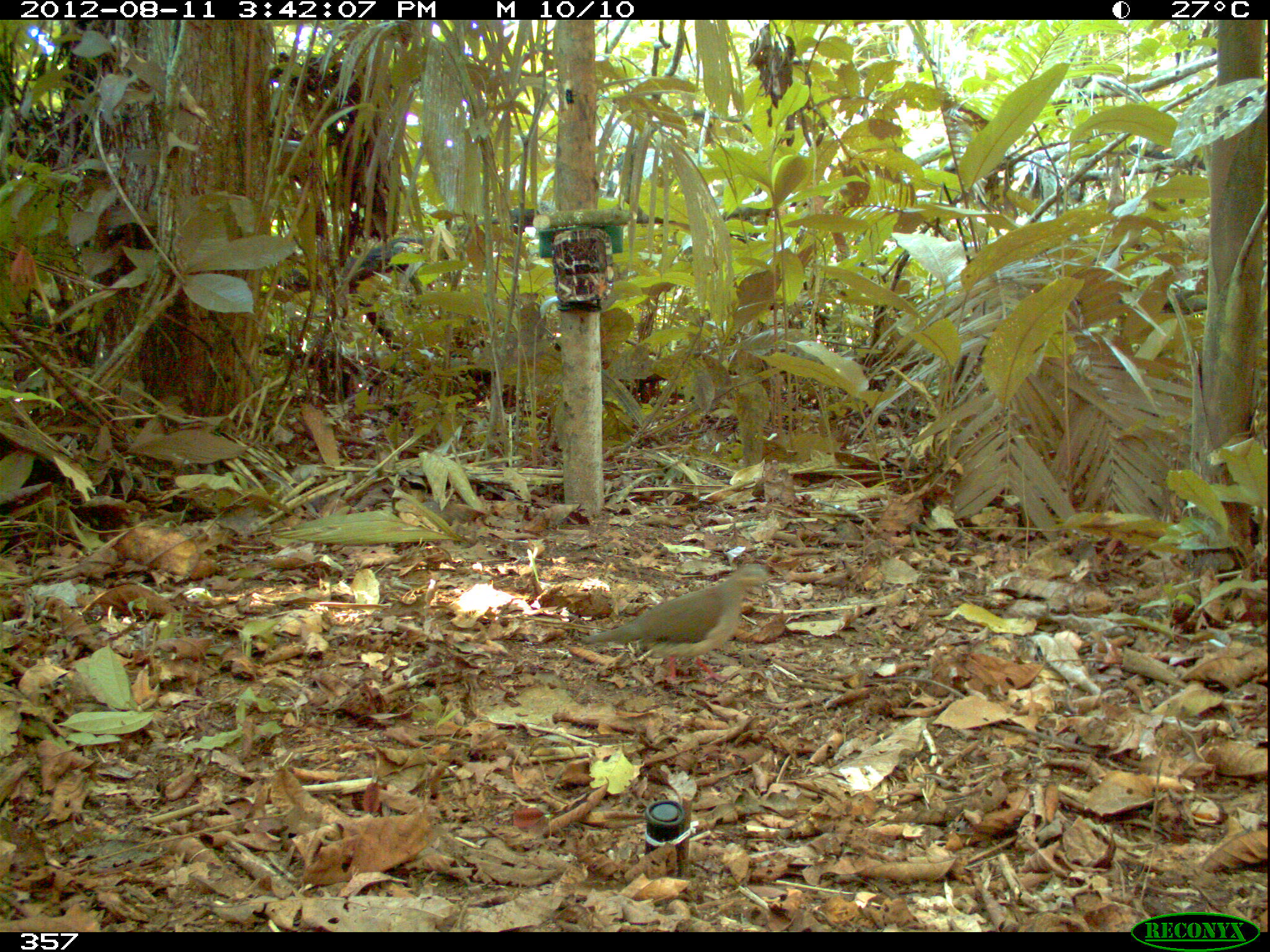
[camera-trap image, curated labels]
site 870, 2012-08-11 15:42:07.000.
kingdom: Animalia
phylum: Chordata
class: Aves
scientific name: Aves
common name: bird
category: unknown bird